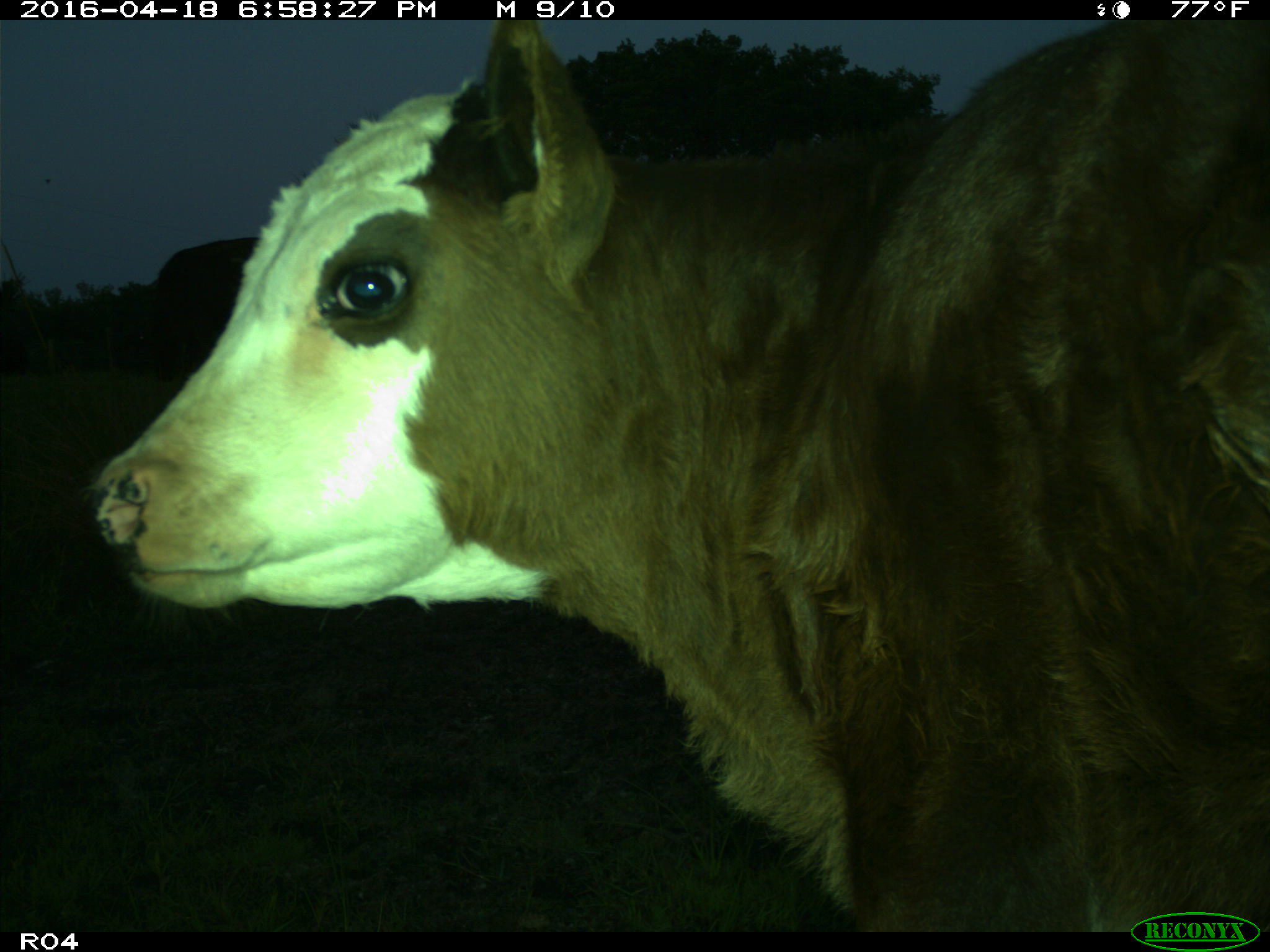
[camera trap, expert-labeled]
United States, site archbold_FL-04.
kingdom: Animalia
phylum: Chordata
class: Mammalia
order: Artiodactyla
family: Bovidae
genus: Bos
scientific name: Bos taurus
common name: domestic cow